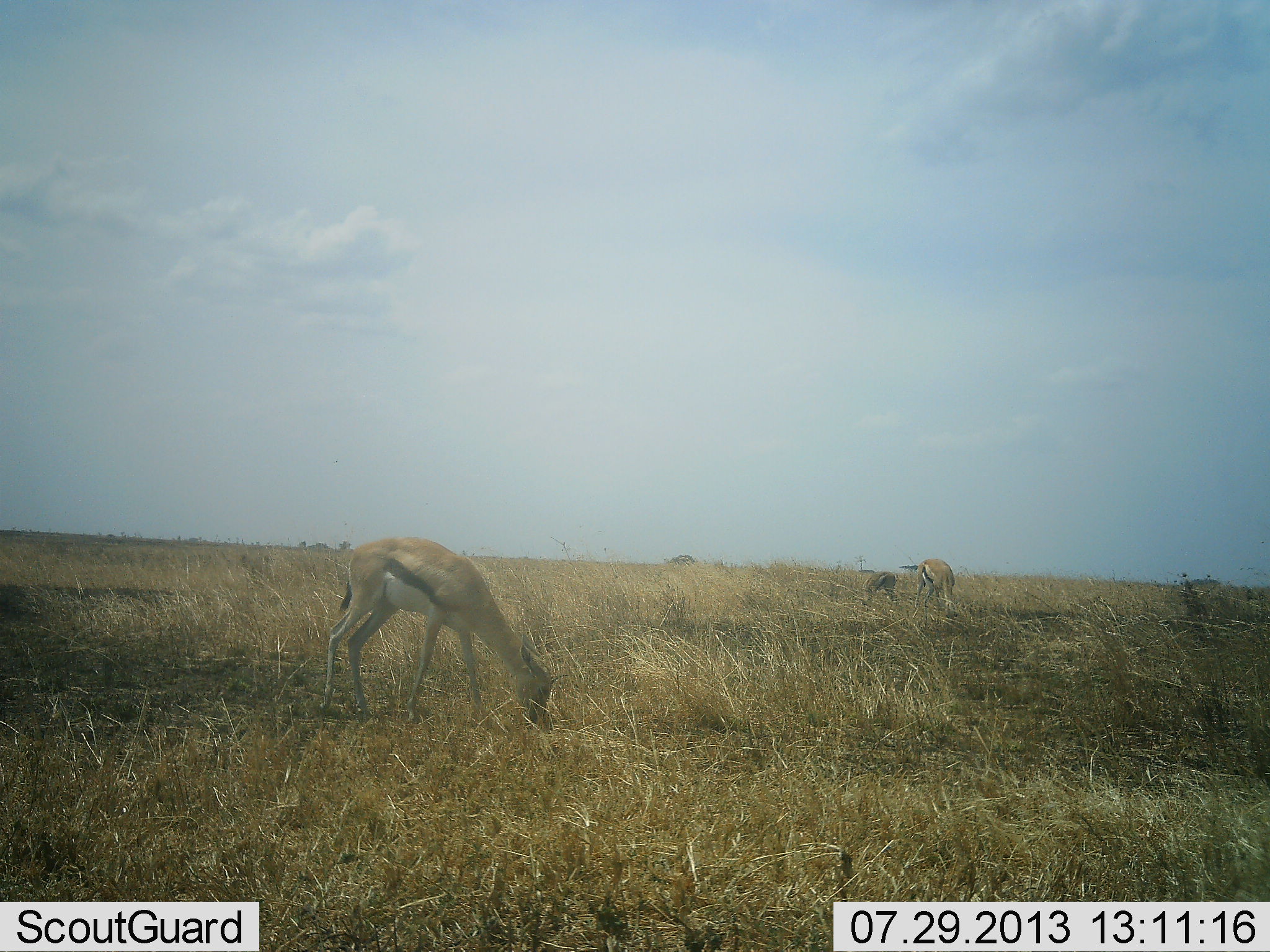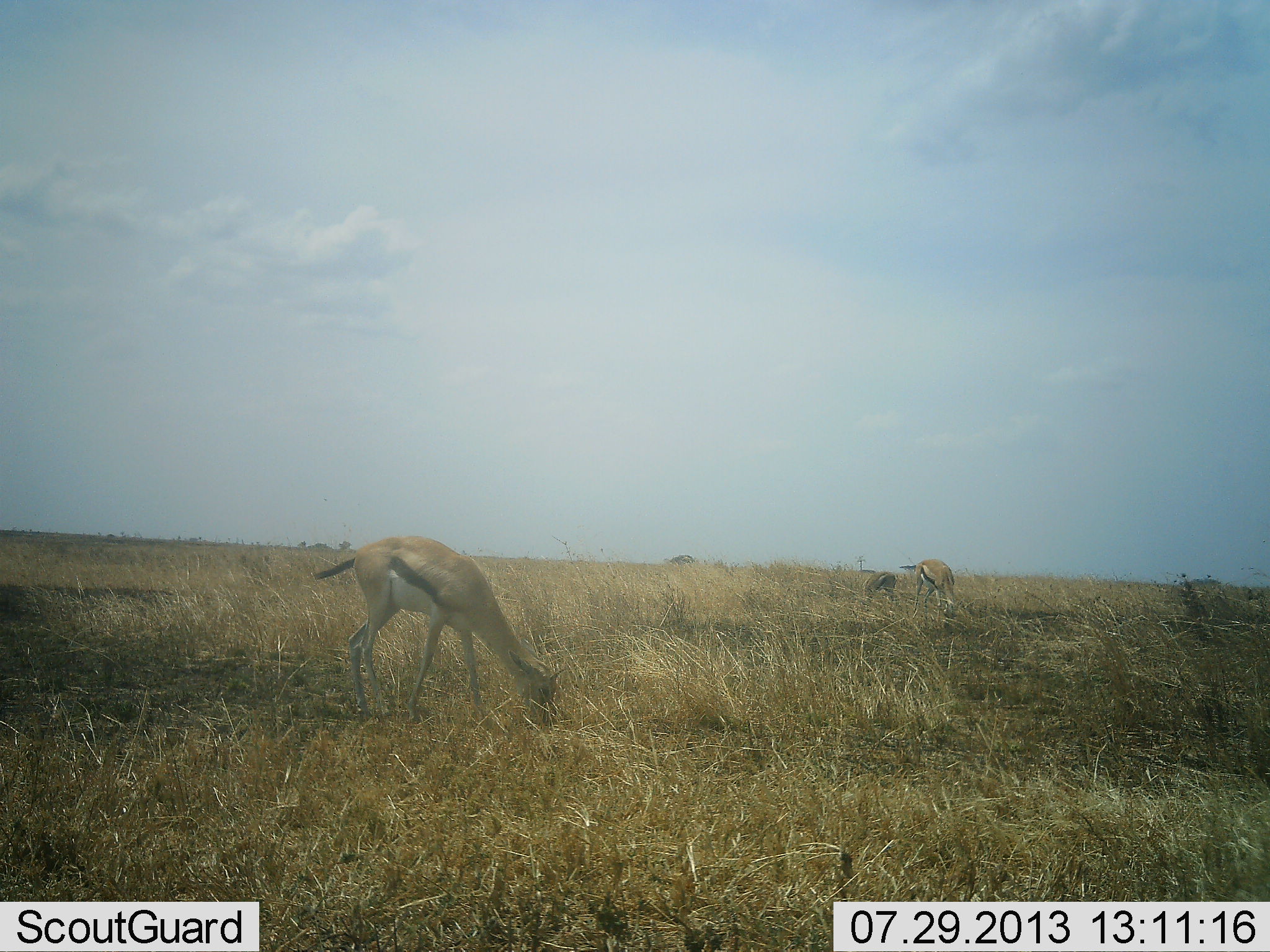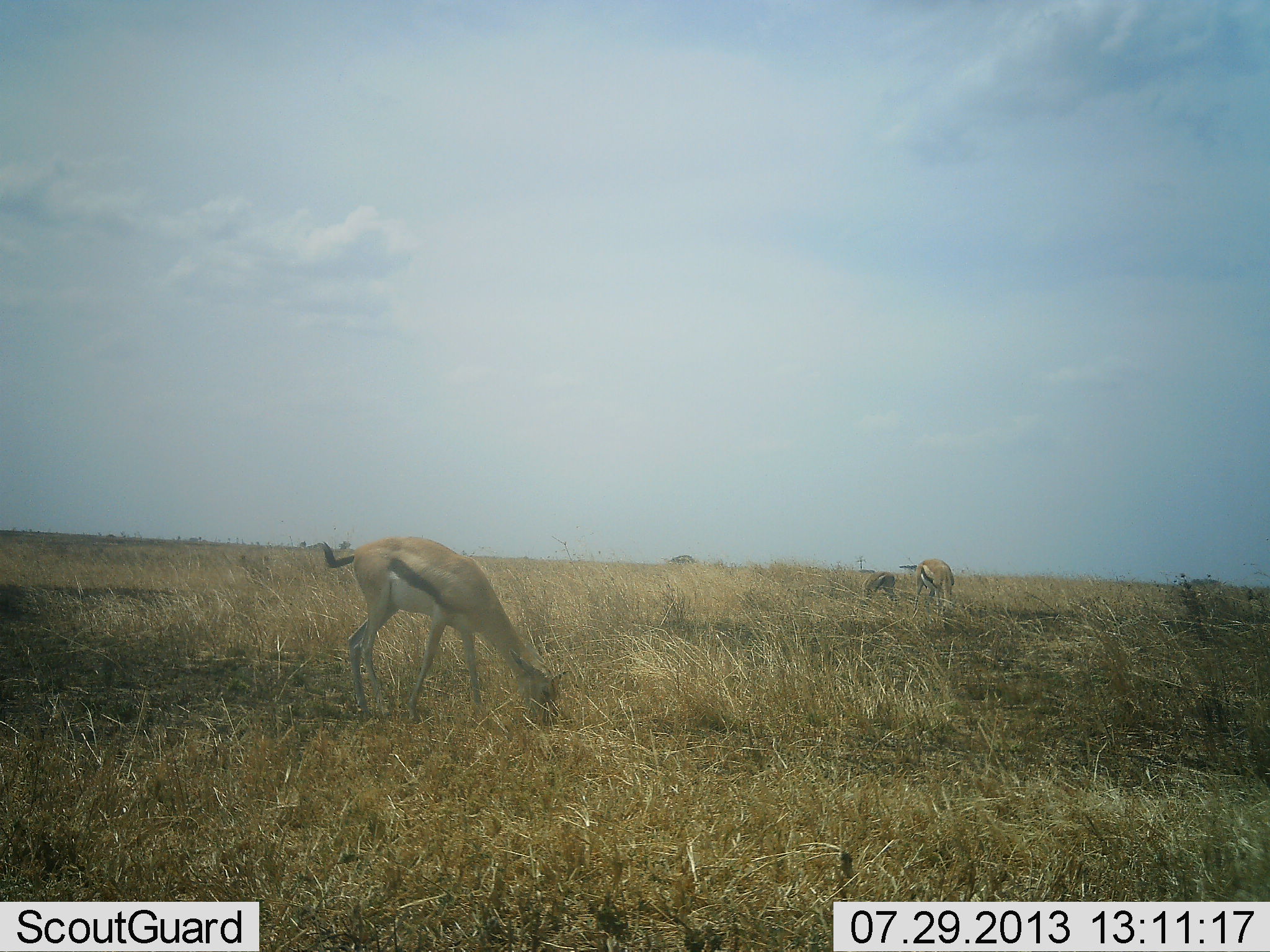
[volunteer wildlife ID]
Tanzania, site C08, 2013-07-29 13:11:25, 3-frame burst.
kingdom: Animalia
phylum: Chordata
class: Mammalia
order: Artiodactyla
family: Bovidae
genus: Eudorcas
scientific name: Eudorcas thomsonii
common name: thomson's gazelle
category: gazellethomsons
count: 3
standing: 44%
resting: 0%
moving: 0%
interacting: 6%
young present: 12%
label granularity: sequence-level